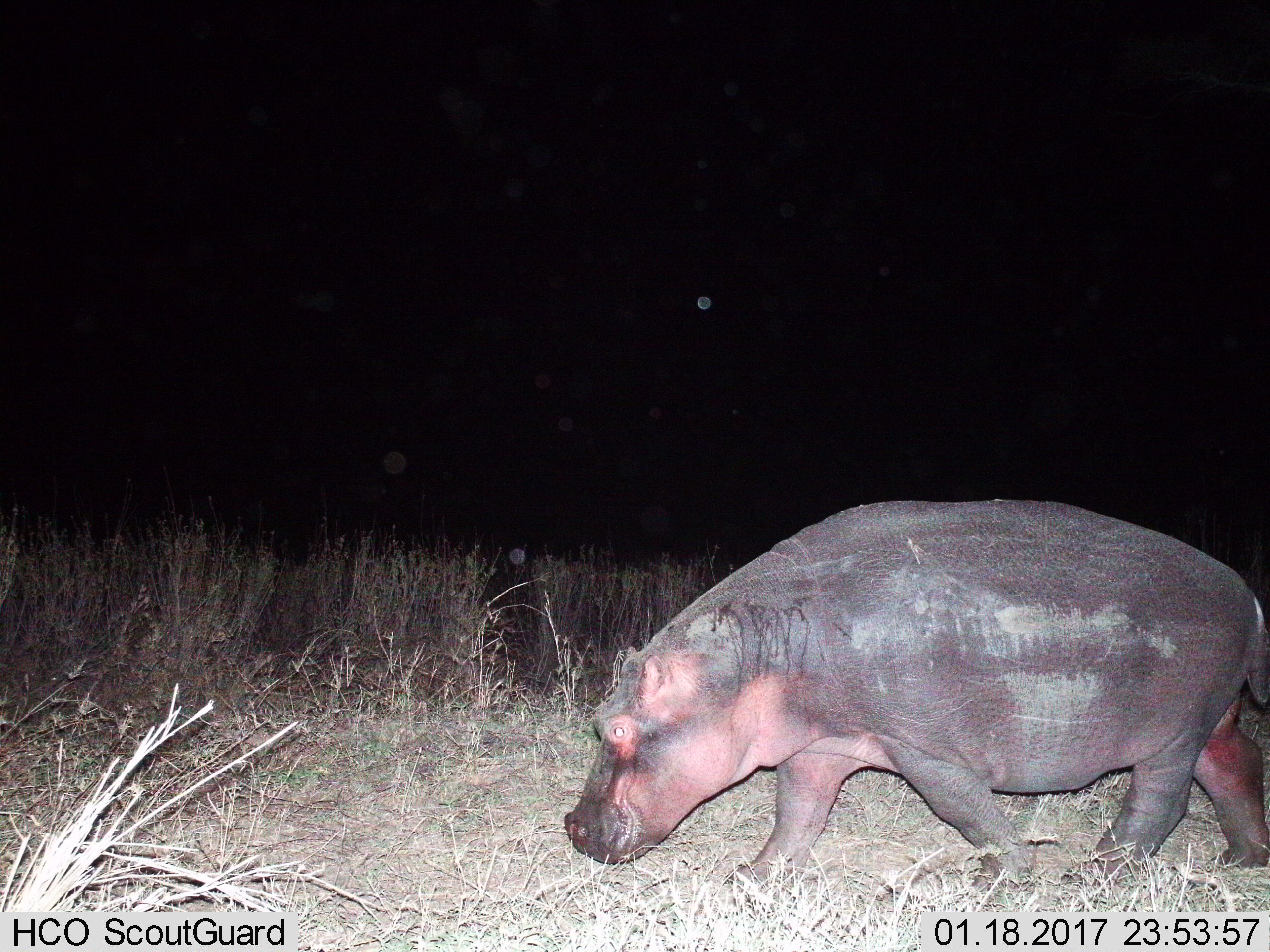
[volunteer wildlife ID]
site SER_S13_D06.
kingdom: Animalia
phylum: Chordata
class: Mammalia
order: Artiodactyla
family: Hippopotamidae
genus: Hippopotamus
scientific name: Hippopotamus amphibius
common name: hippopotamus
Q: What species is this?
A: Hippopotamus (Hippopotamus amphibius).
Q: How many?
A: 1.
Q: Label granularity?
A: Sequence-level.